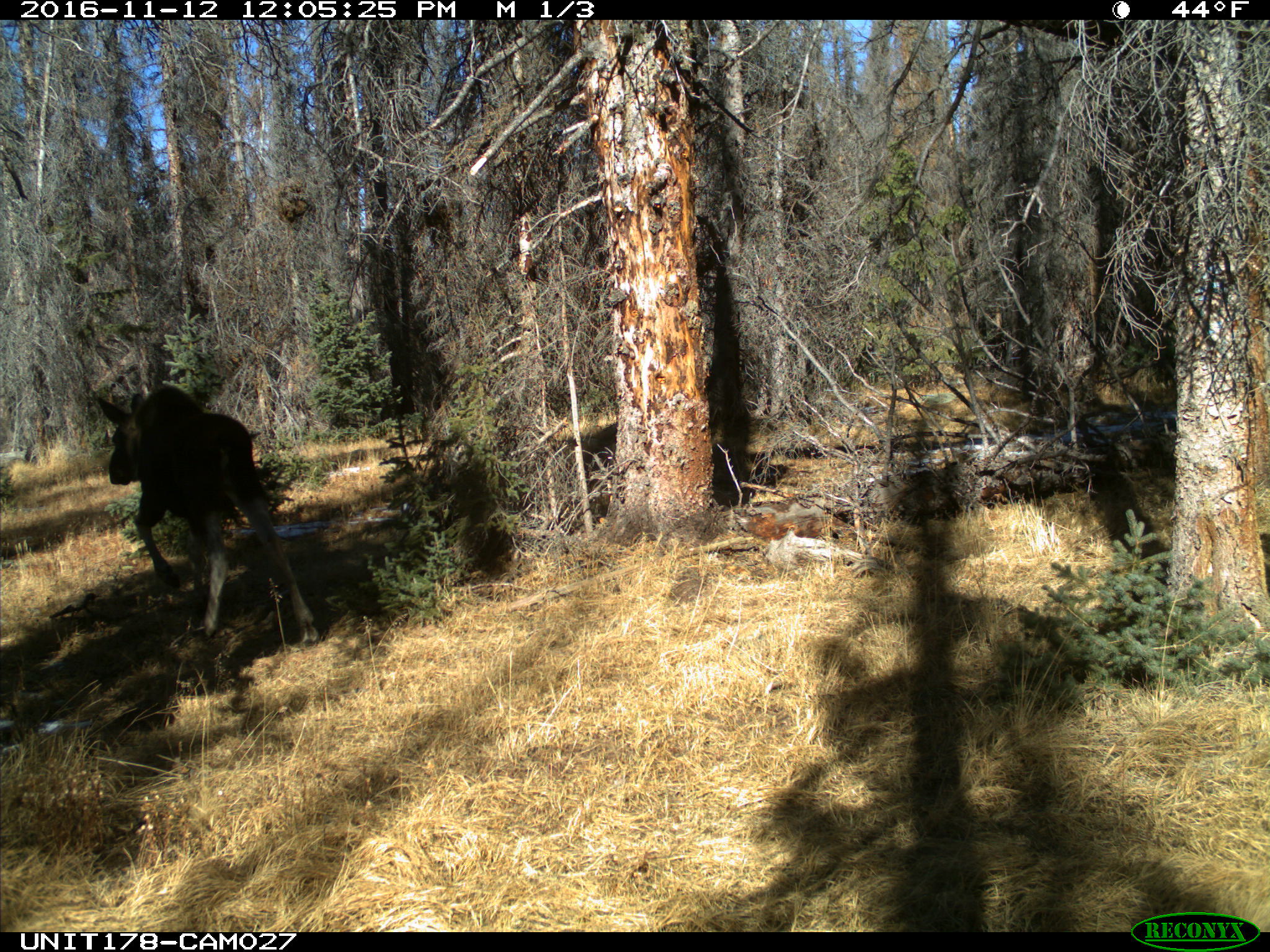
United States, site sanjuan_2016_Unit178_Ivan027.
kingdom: Animalia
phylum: Chordata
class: Mammalia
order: Artiodactyla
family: Cervidae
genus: Alces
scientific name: Alces alces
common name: moose